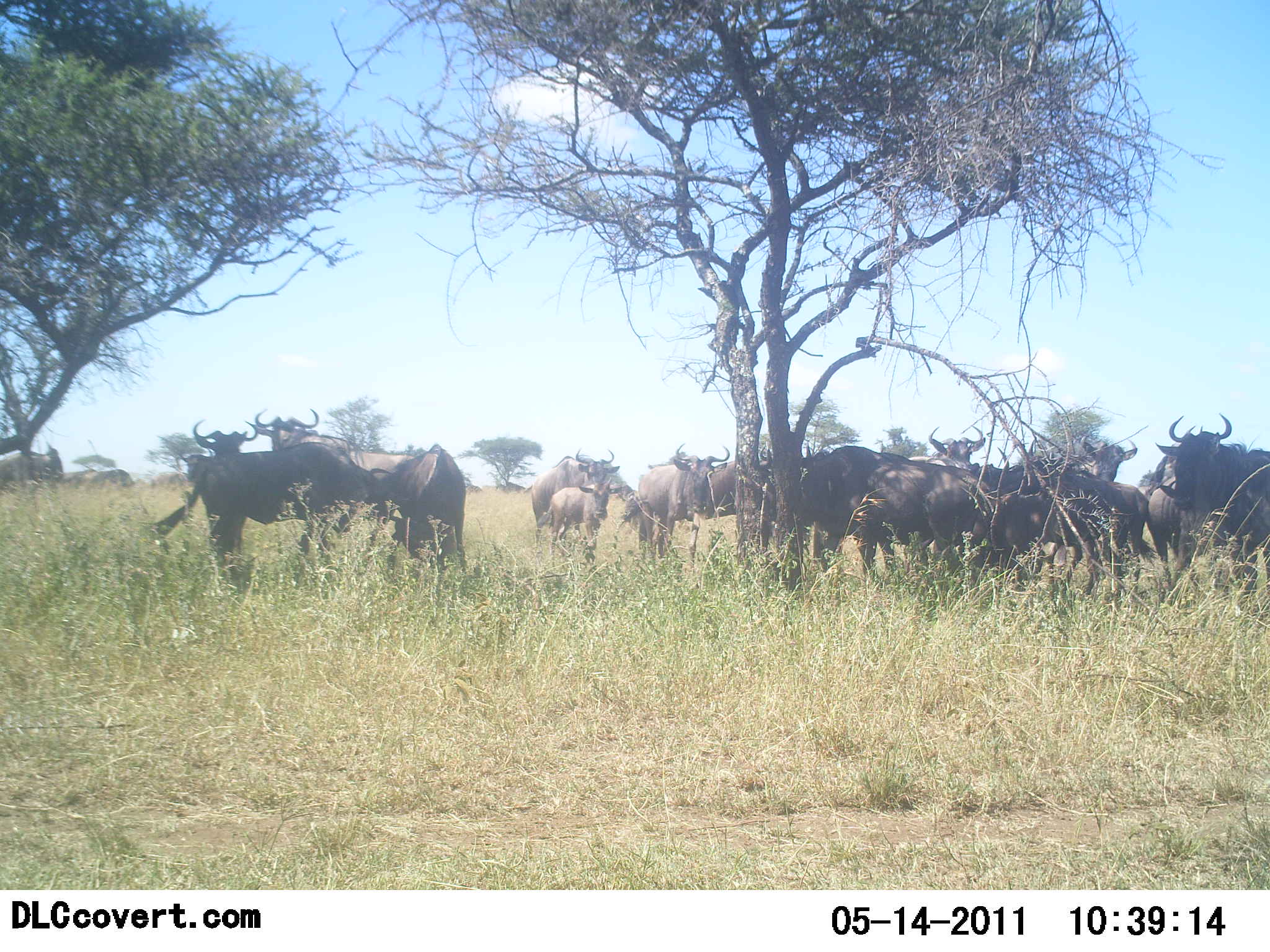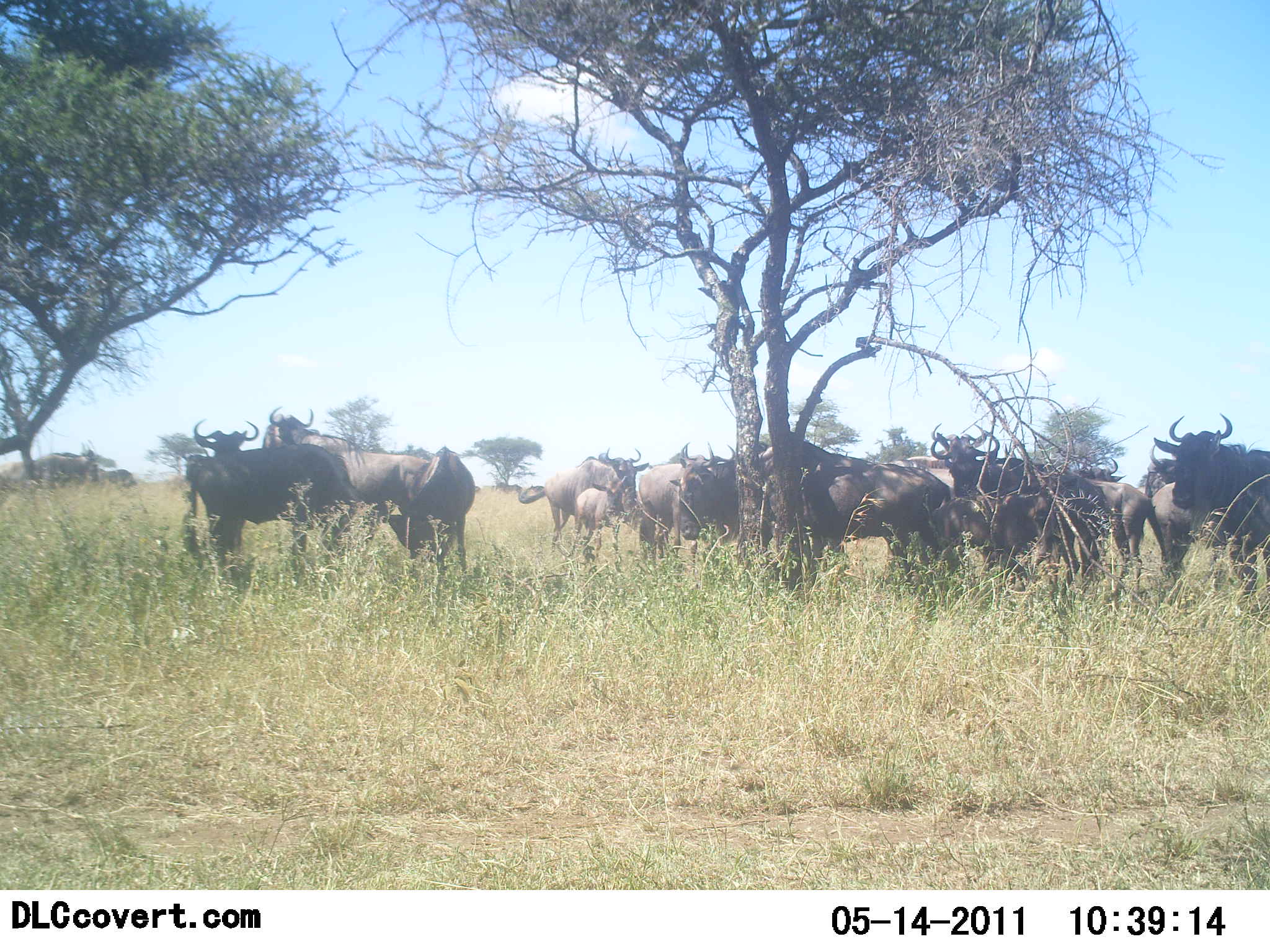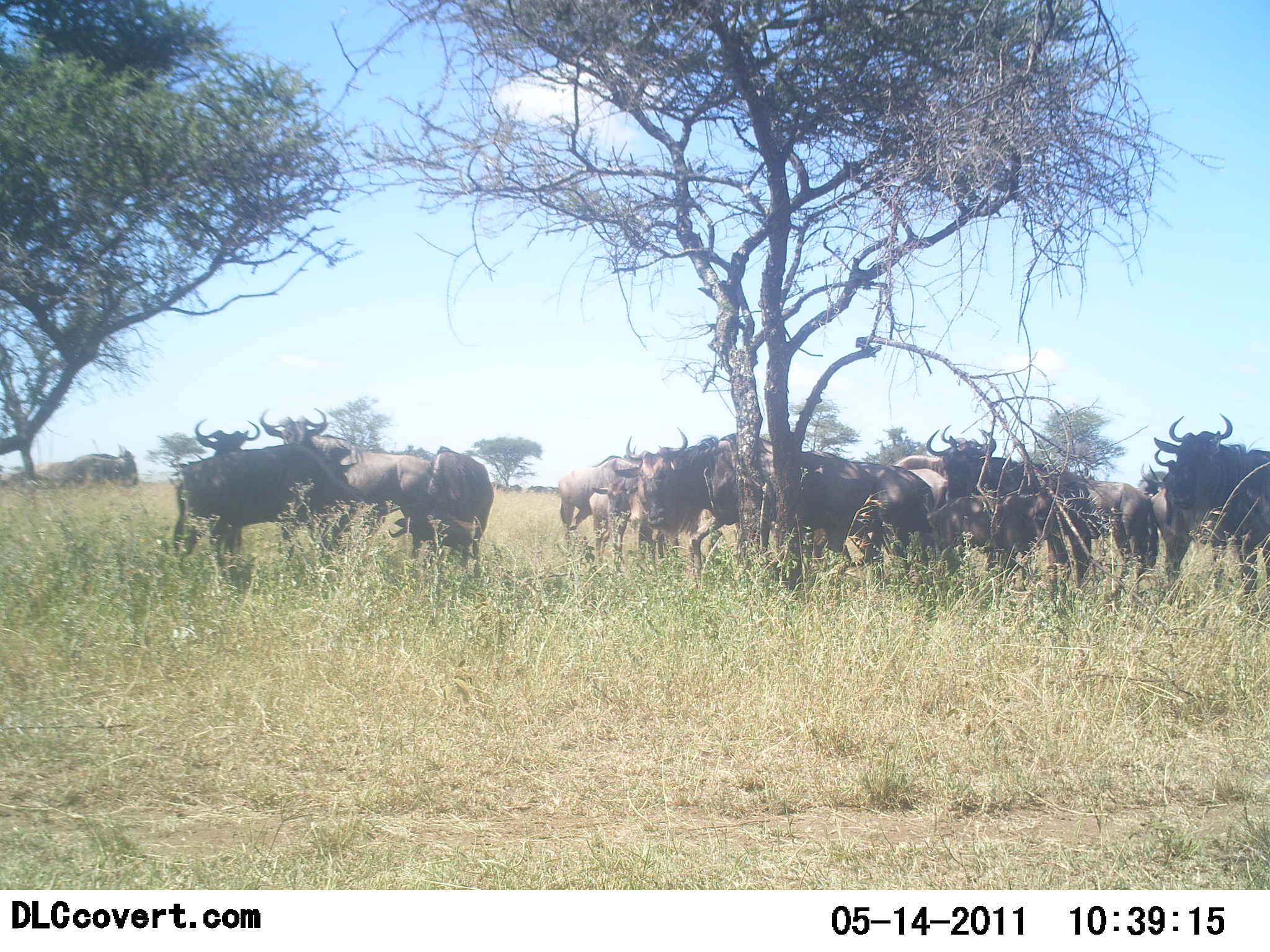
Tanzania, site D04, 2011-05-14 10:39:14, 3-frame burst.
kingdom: Animalia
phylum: Chordata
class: Mammalia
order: Artiodactyla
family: Bovidae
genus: Connochaetes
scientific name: Connochaetes taurinus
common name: blue wildebeest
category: wildebeest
Wildebeest (blue wildebeest) (Connochaetes taurinus), count 11-50. Behavior (volunteer vote fractions): standing 81%, resting 6%, moving 44%, interacting 19%. Young present (vote fraction): 25%. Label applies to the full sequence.